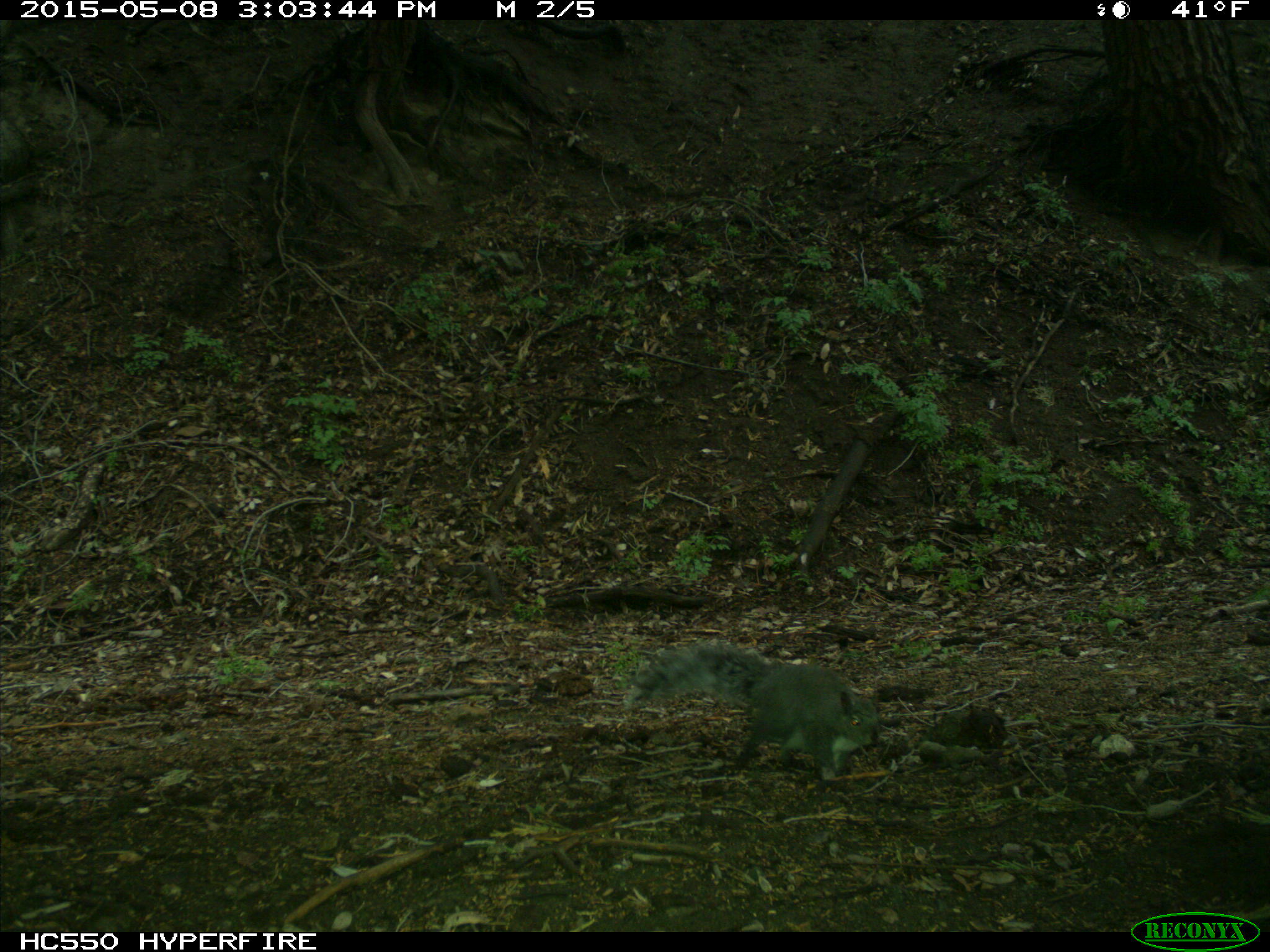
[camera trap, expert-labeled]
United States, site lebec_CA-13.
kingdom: Animalia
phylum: Chordata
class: Mammalia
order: Rodentia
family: Sciuridae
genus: Sciurus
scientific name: Sciurus carolinensis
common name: eastern gray squirrel